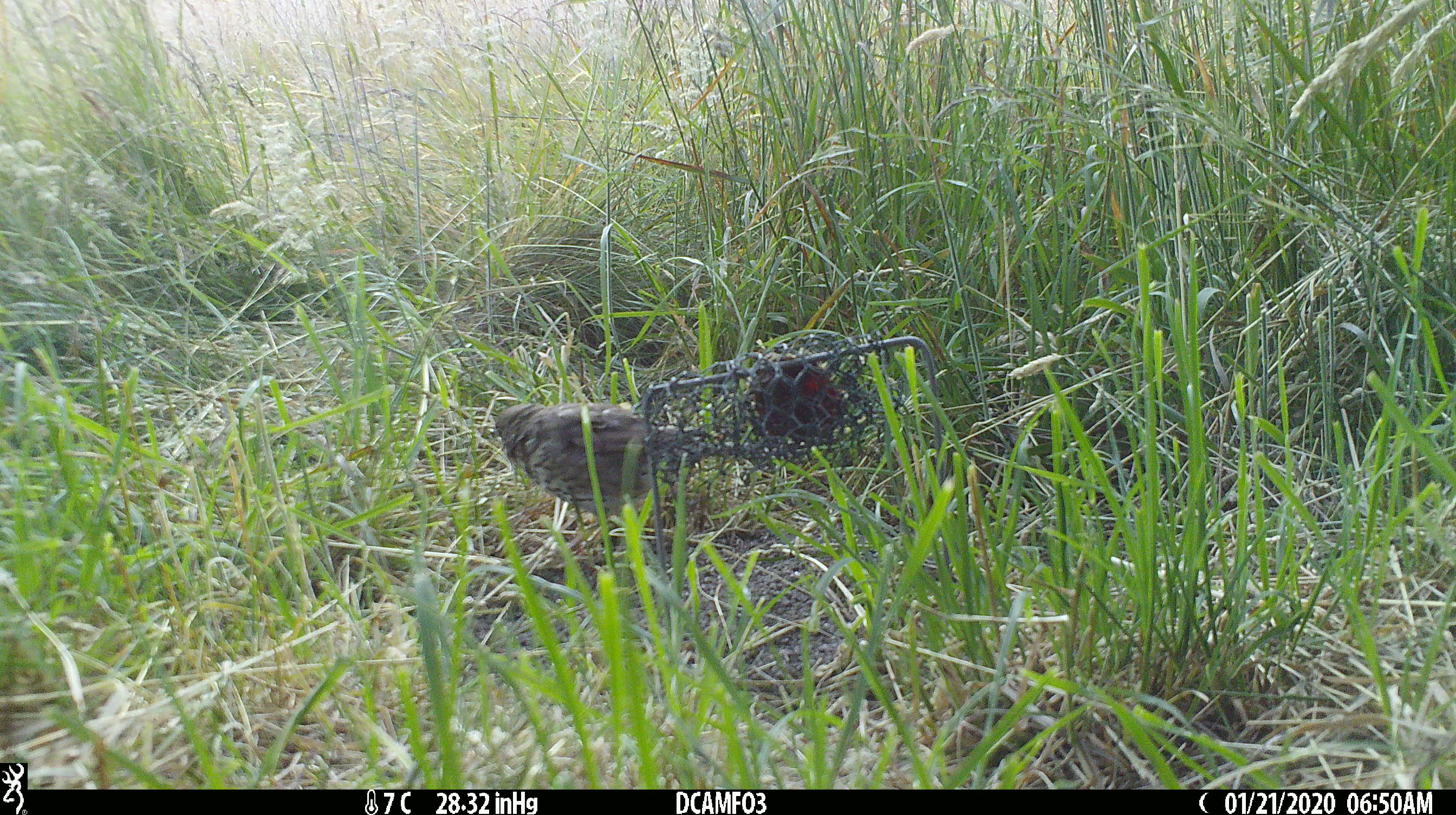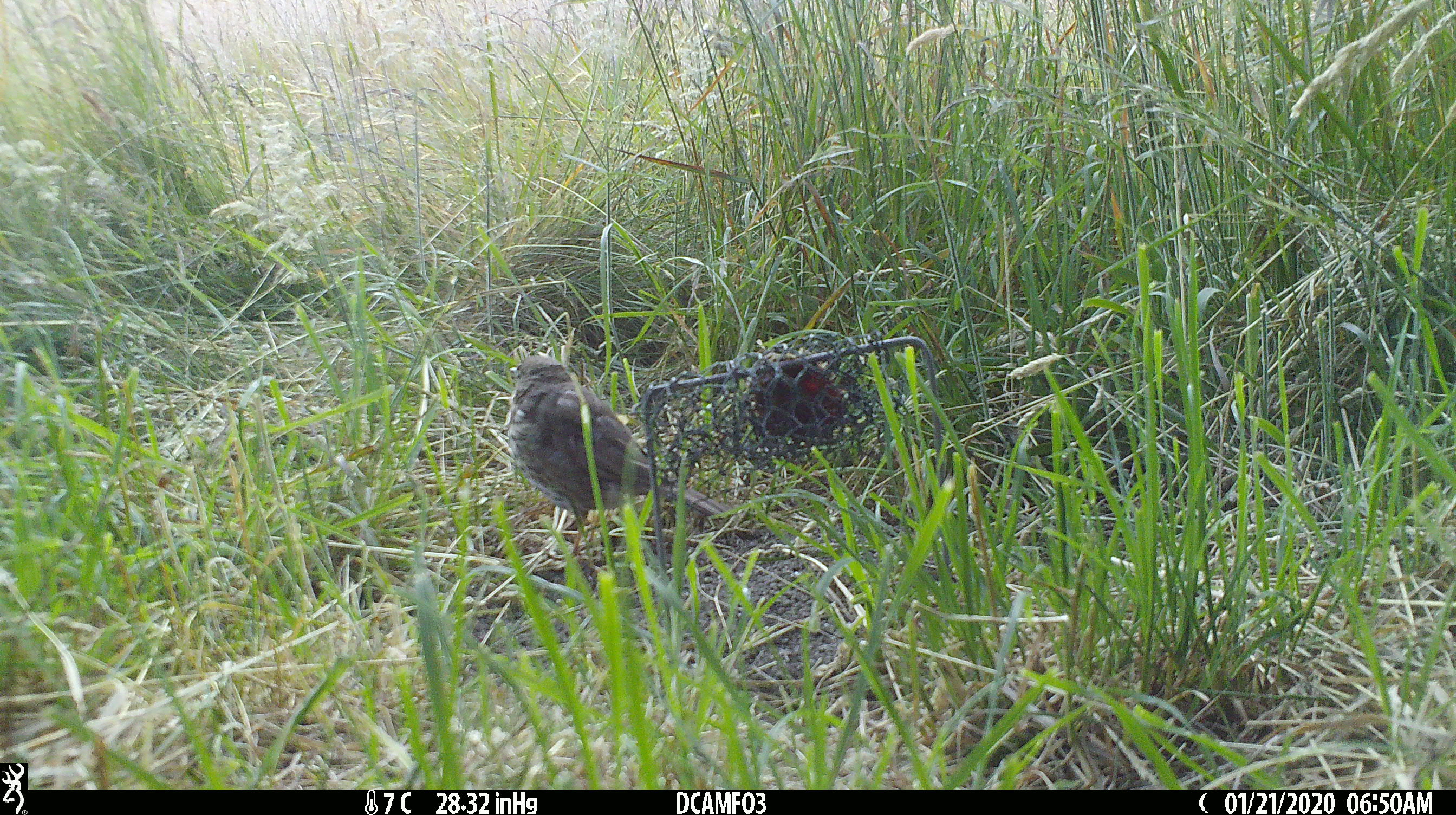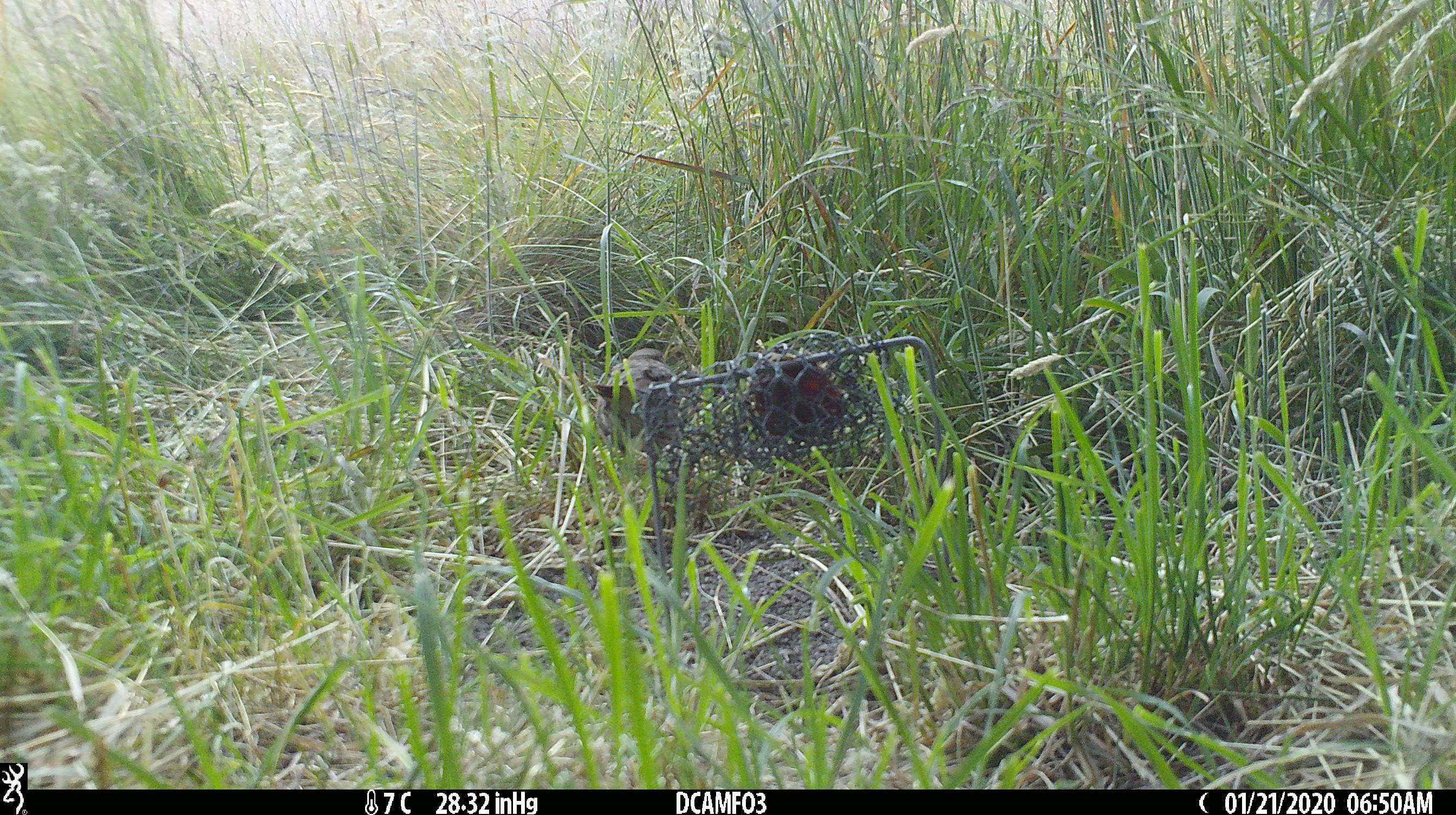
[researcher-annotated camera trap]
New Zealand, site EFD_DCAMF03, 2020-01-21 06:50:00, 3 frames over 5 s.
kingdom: Animalia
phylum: Chordata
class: Aves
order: Passeriformes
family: Turdidae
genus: Turdus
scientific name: Turdus philomelos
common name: song thrush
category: thrush